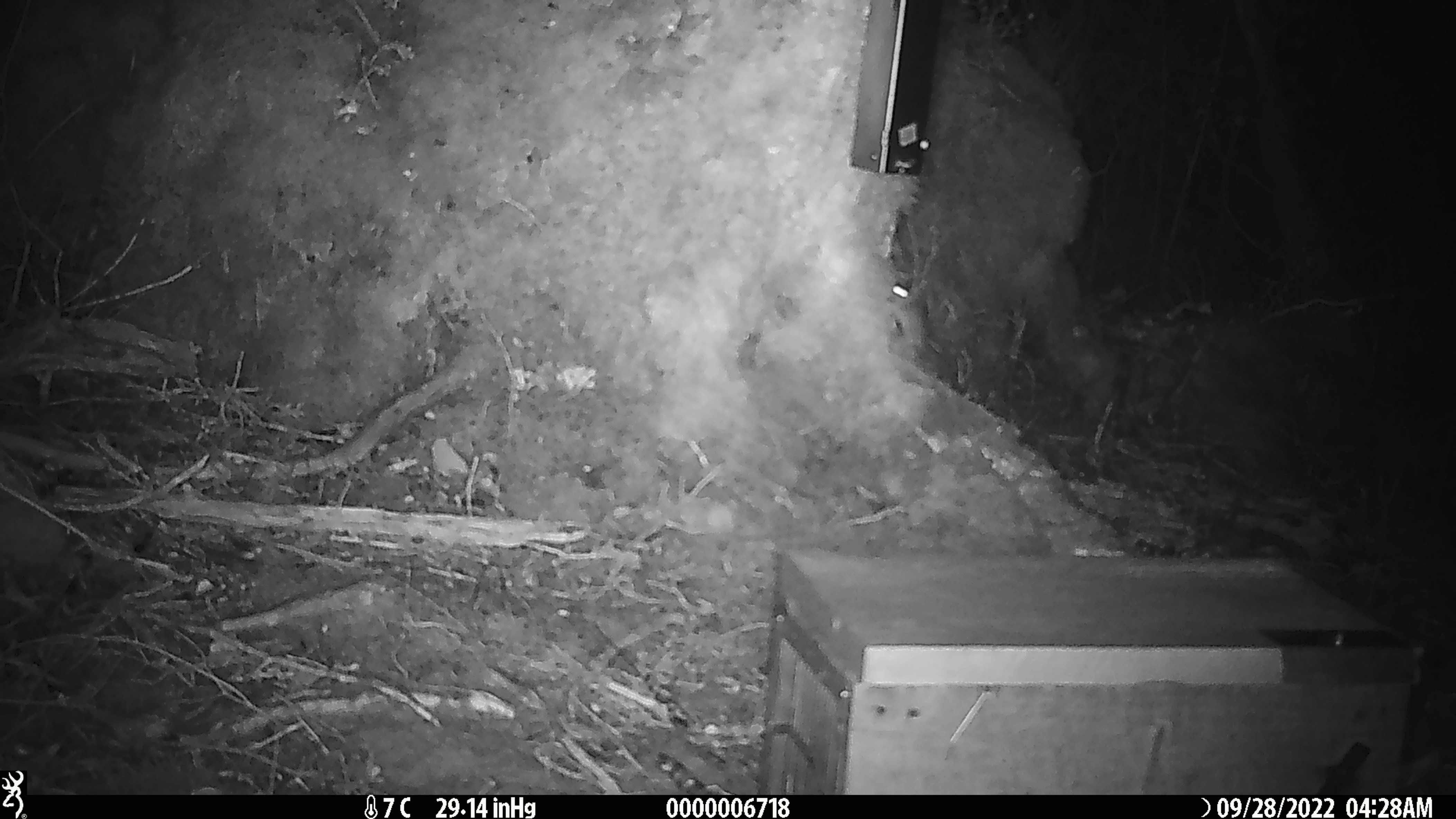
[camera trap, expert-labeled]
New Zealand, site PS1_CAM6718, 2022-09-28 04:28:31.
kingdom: Animalia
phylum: Chordata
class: Mammalia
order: Rodentia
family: Muridae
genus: Mus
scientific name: Mus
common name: mouse